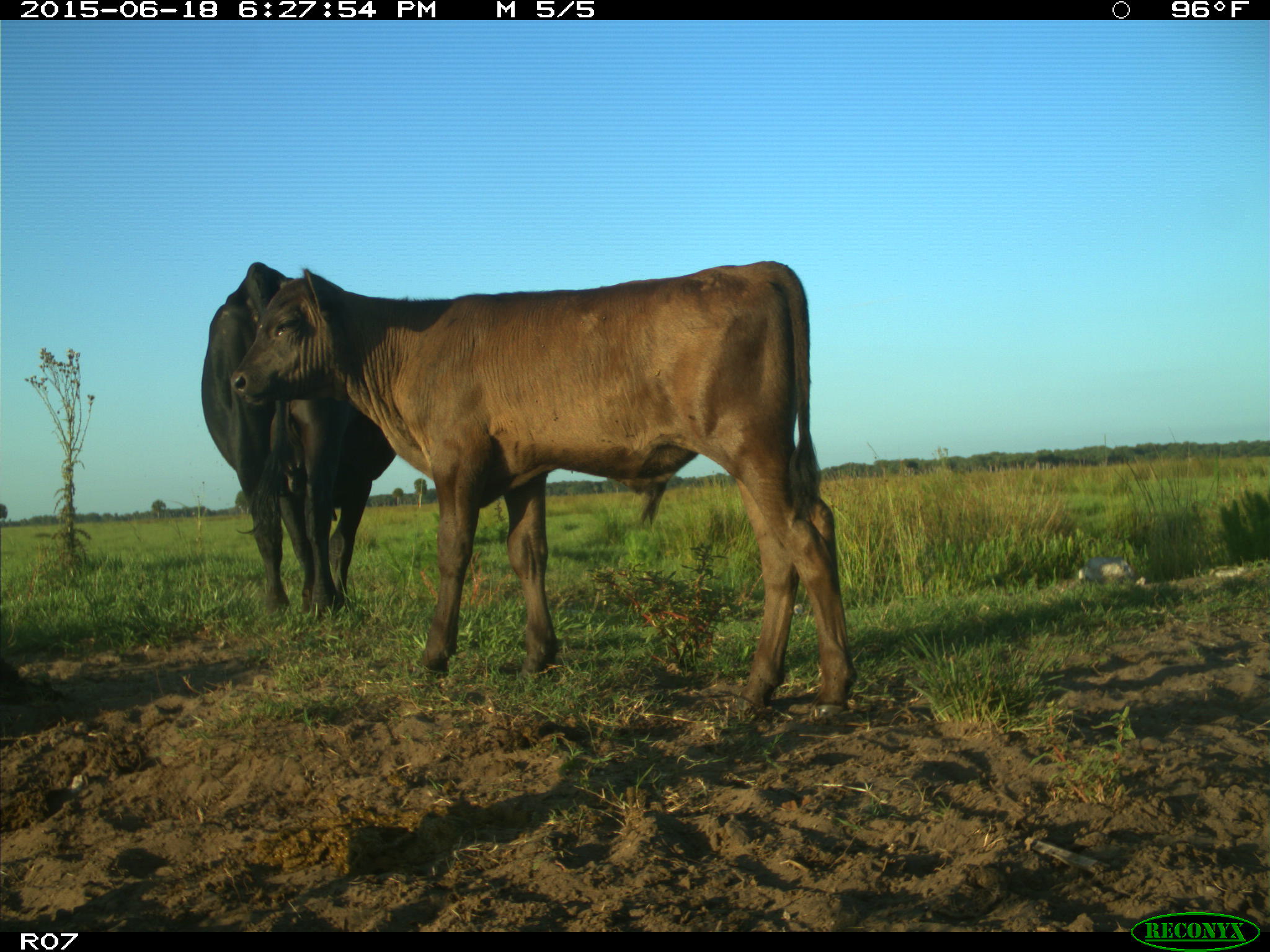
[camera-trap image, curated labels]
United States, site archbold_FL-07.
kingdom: Animalia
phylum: Chordata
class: Mammalia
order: Artiodactyla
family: Bovidae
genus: Bos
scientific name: Bos taurus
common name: domestic cow